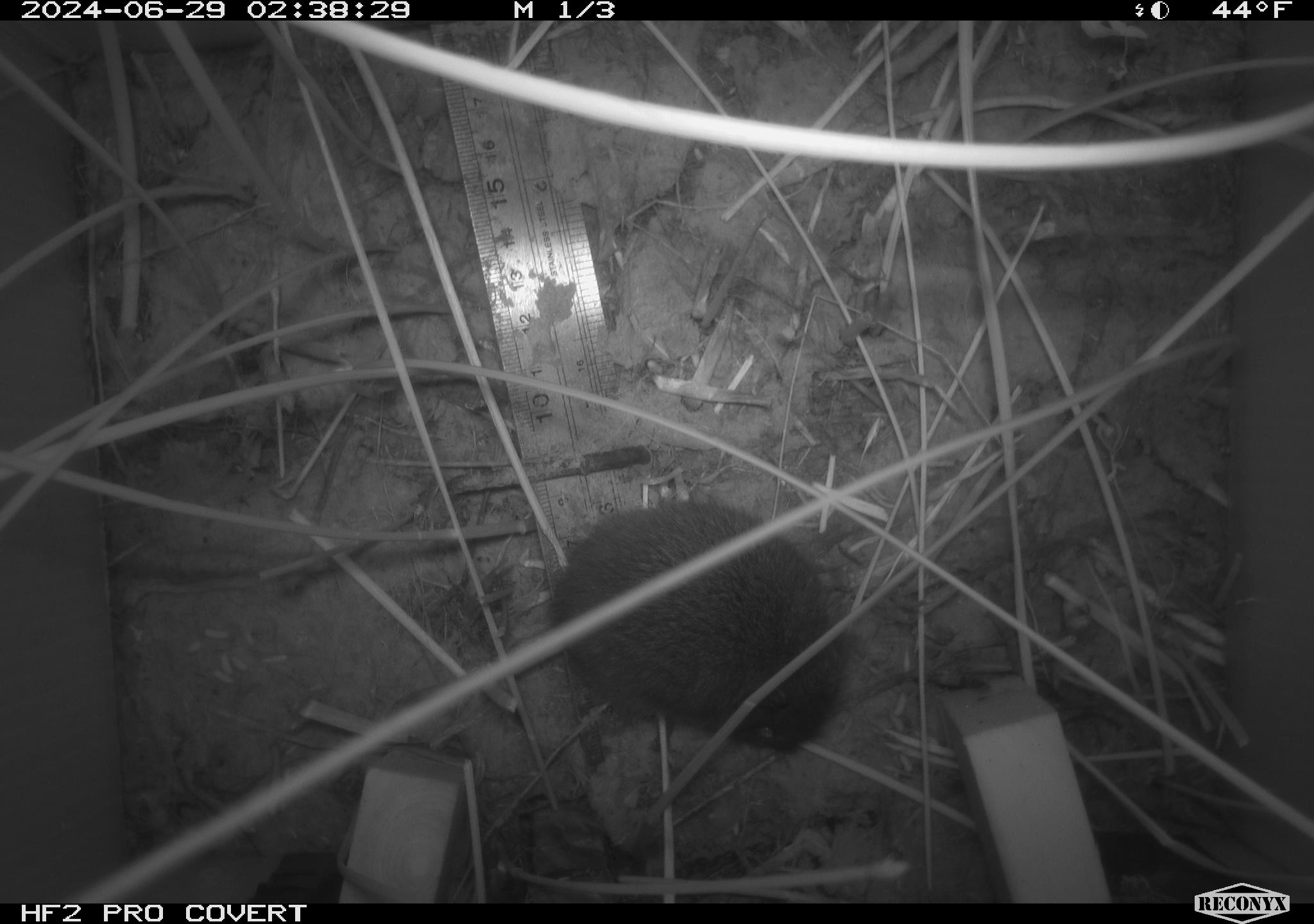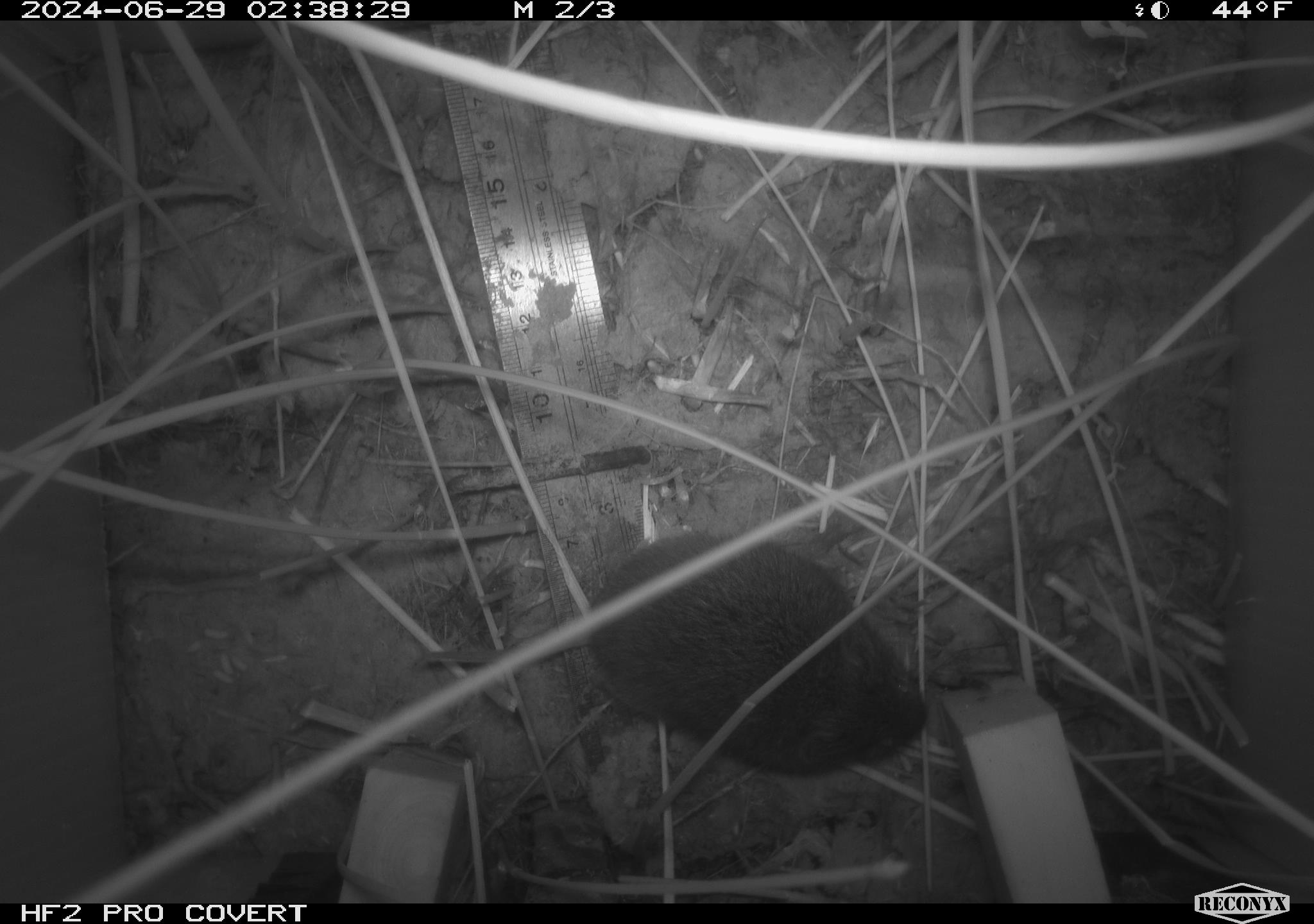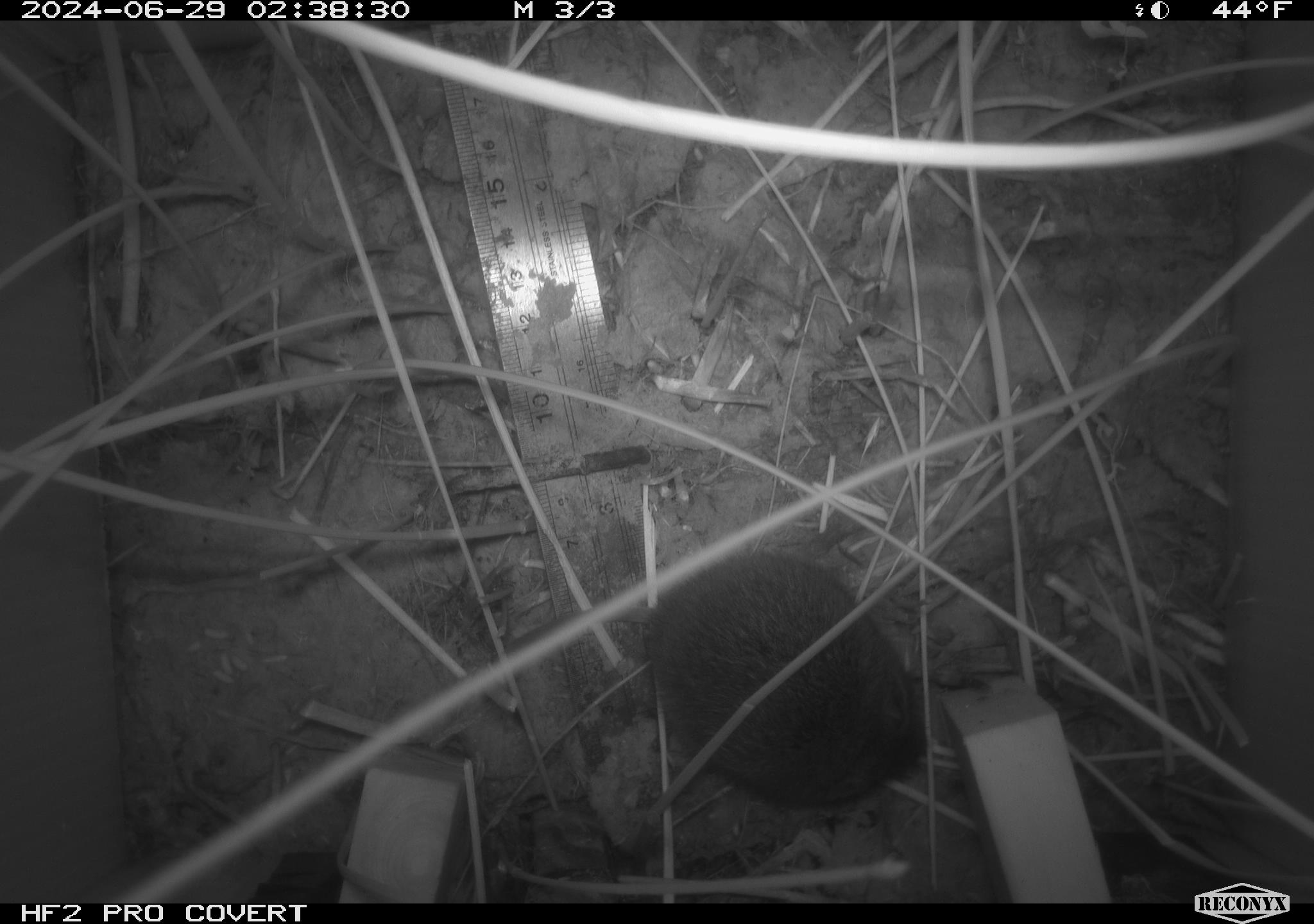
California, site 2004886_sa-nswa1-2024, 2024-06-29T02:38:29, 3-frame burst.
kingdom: Animalia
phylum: Chordata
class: Mammalia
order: Rodentia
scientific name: Rodentia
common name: rodent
Rodent (Rodentia).